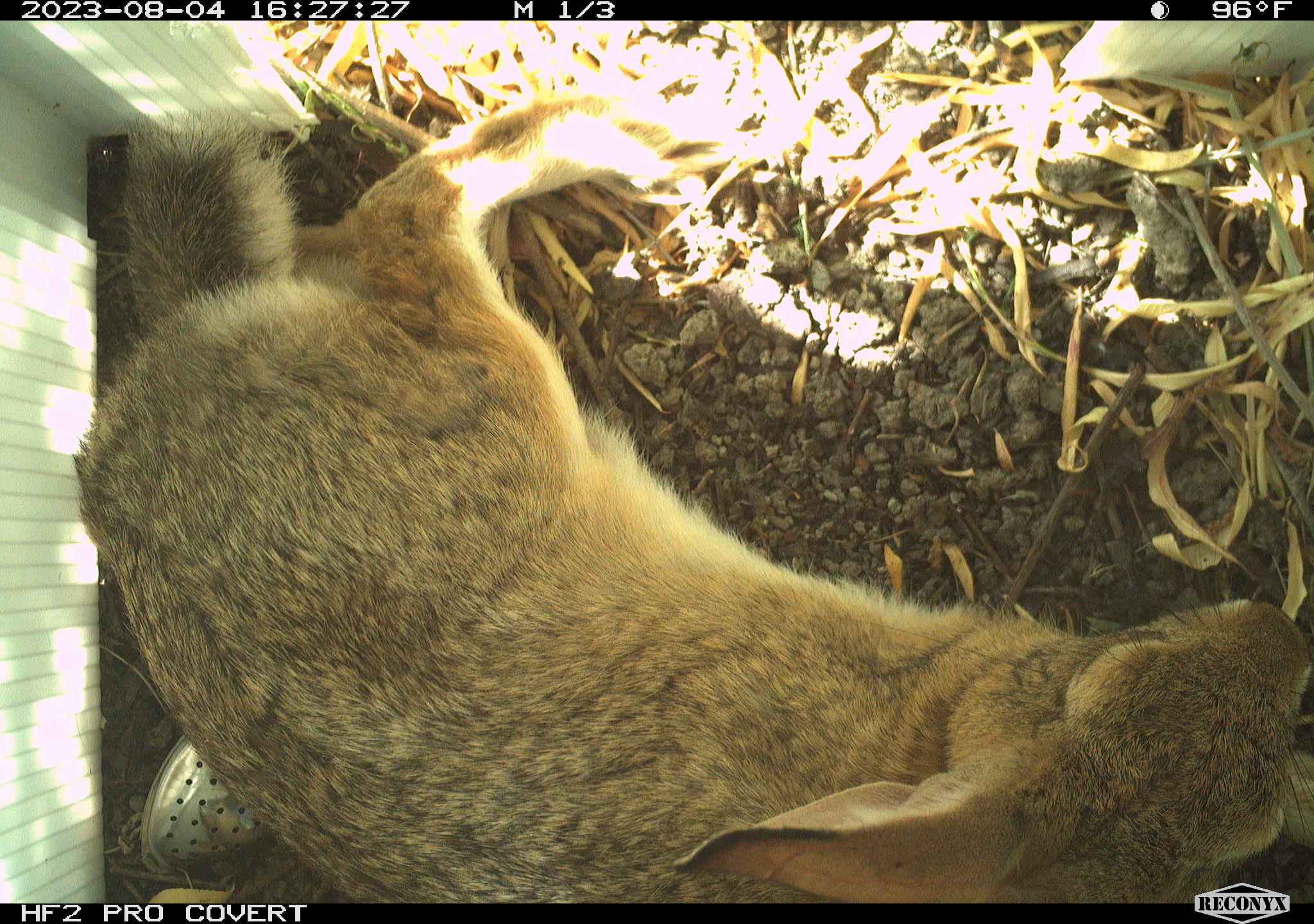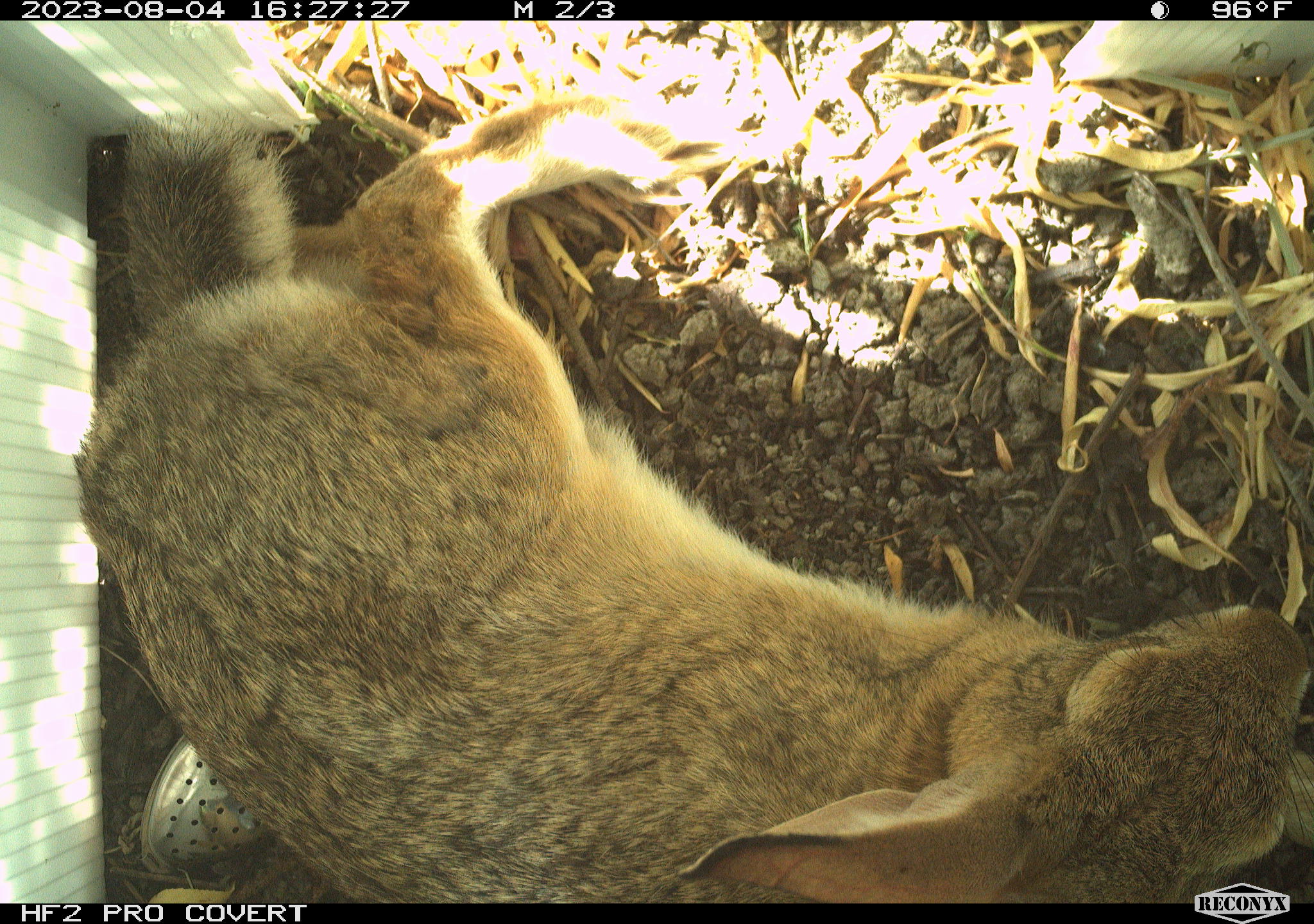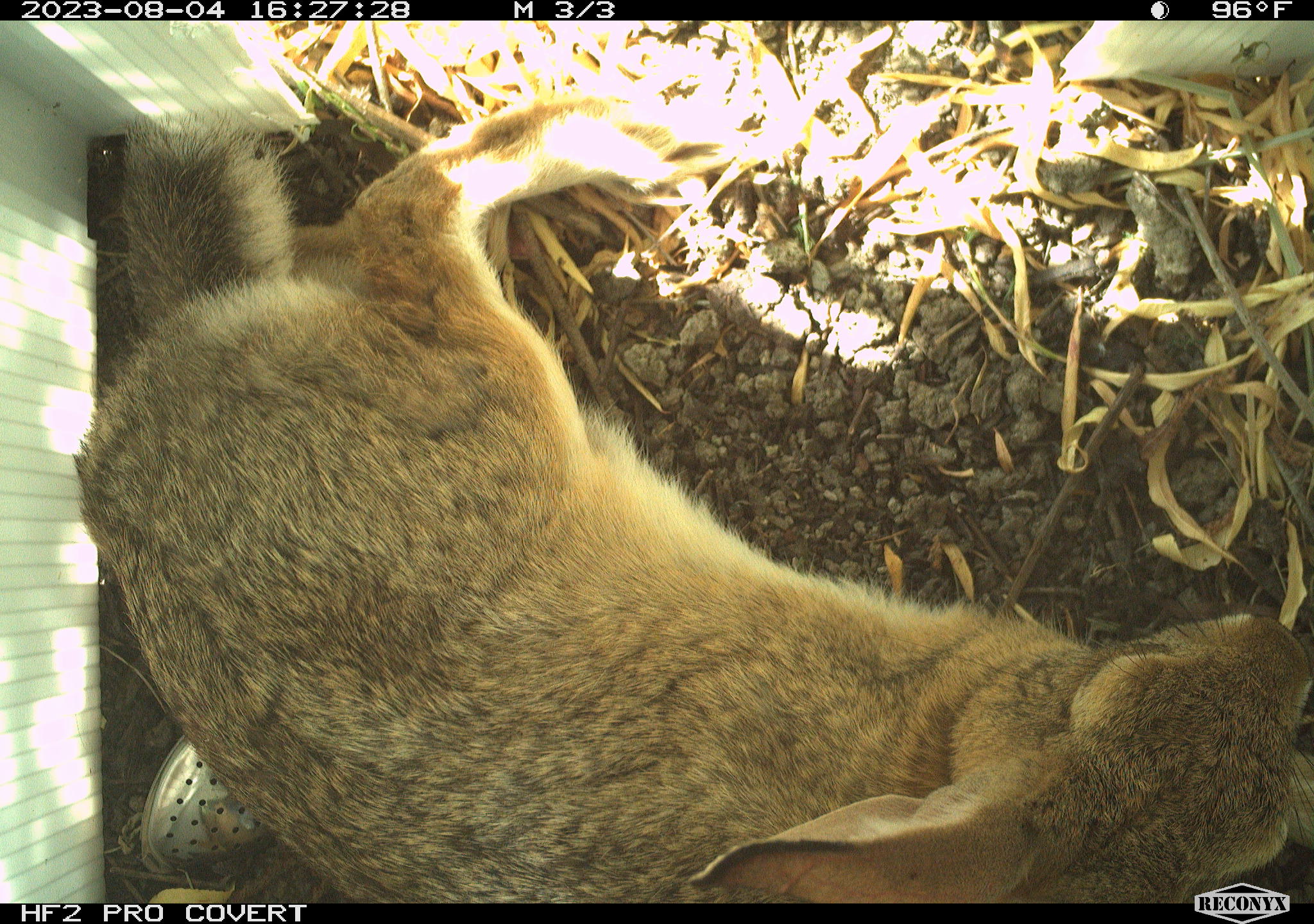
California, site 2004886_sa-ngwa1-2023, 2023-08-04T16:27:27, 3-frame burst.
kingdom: Animalia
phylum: Chordata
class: Mammalia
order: Lagomorpha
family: Leporidae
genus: Sylvilagus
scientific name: Sylvilagus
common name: cottontail rabbits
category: sylvilagus species